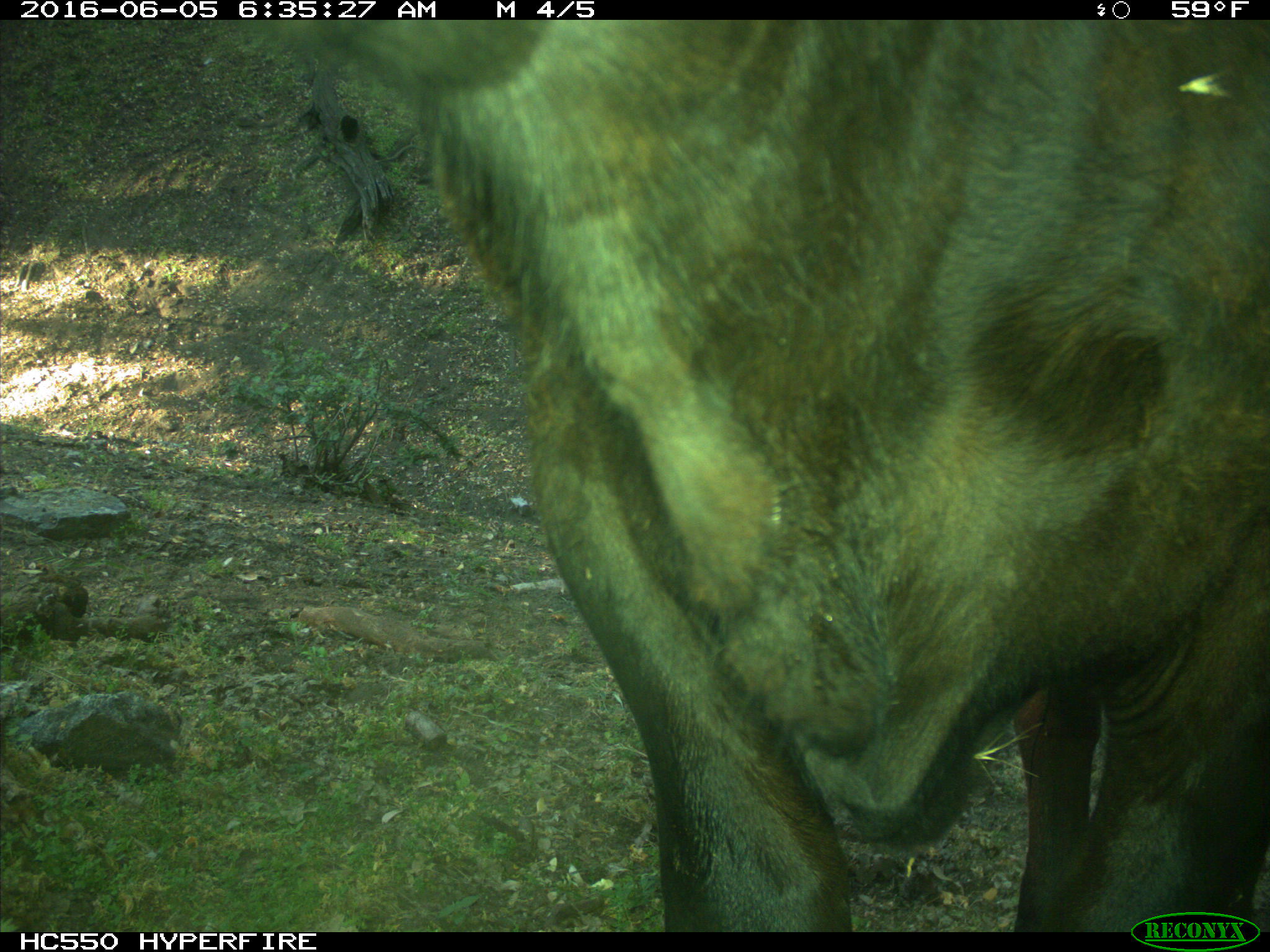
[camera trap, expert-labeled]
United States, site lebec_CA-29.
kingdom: Animalia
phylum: Chordata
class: Mammalia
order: Artiodactyla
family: Bovidae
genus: Bos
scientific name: Bos taurus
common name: domestic cow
Bos taurus (domestic cow).